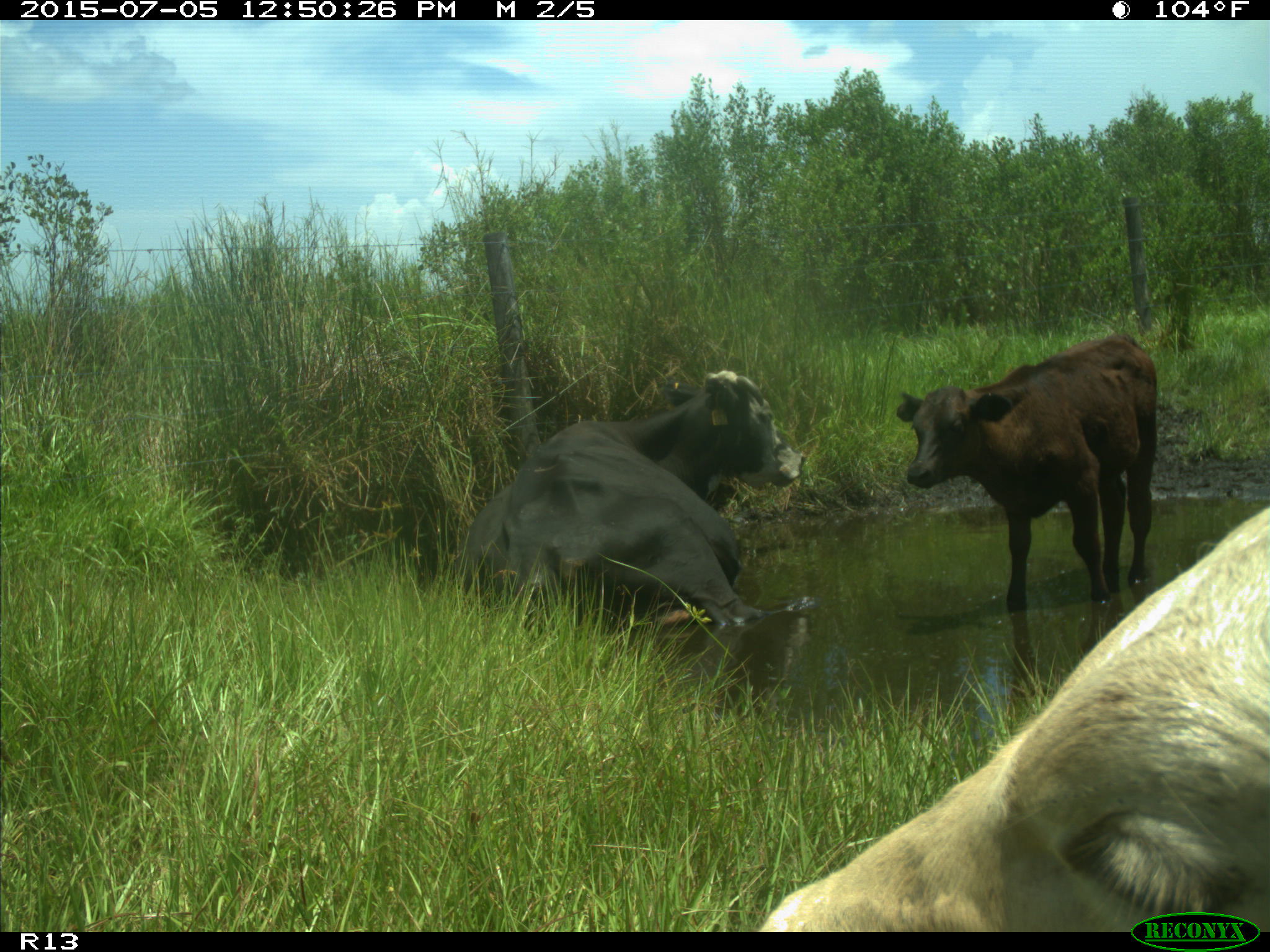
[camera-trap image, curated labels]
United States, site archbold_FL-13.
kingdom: Animalia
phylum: Chordata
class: Mammalia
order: Artiodactyla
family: Bovidae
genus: Bos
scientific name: Bos taurus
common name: domestic cow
Bos taurus (domestic cow).